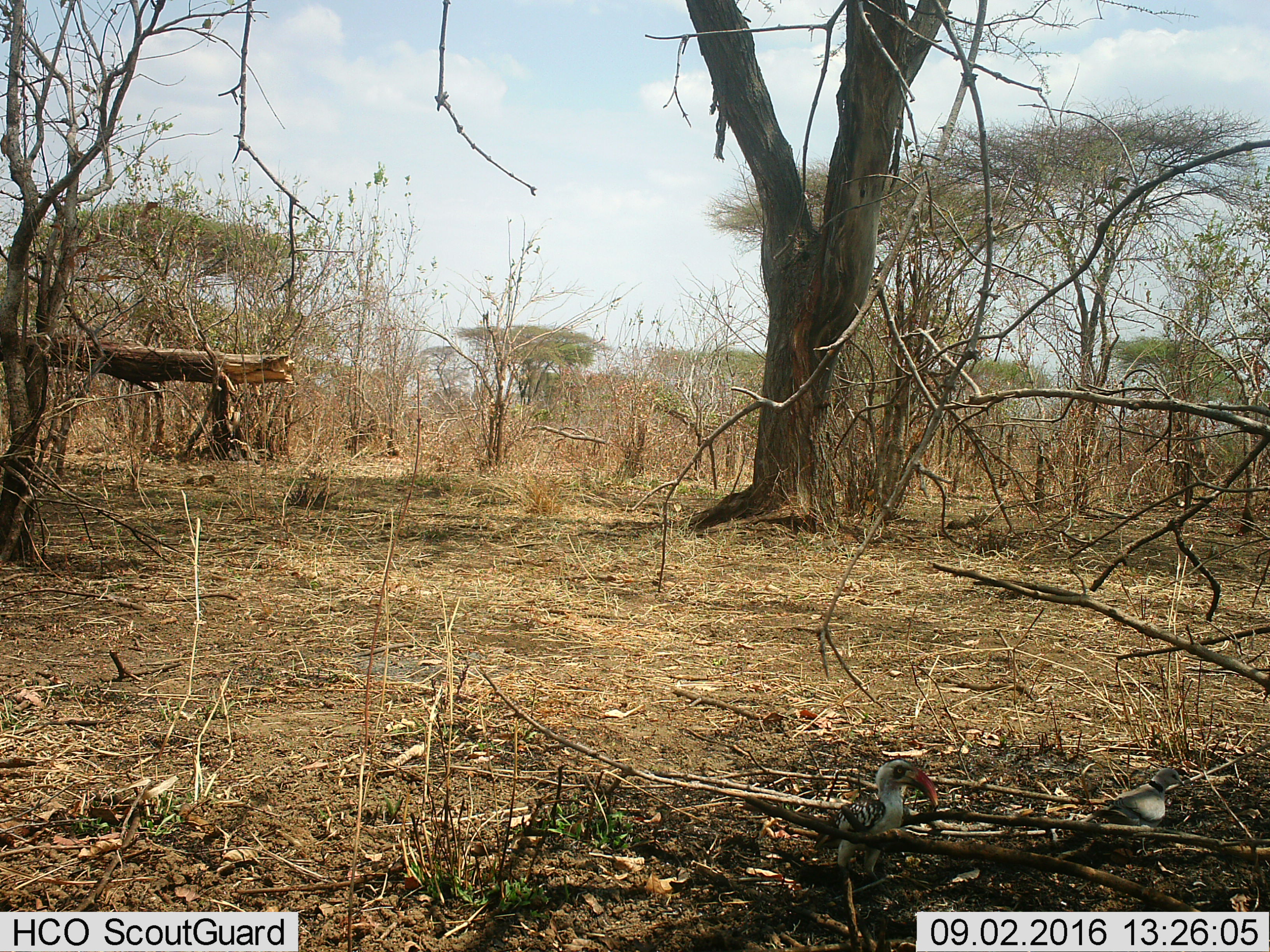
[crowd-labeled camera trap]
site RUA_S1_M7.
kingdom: Animalia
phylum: Chordata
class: Aves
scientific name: Aves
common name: bird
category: birdother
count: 2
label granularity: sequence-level